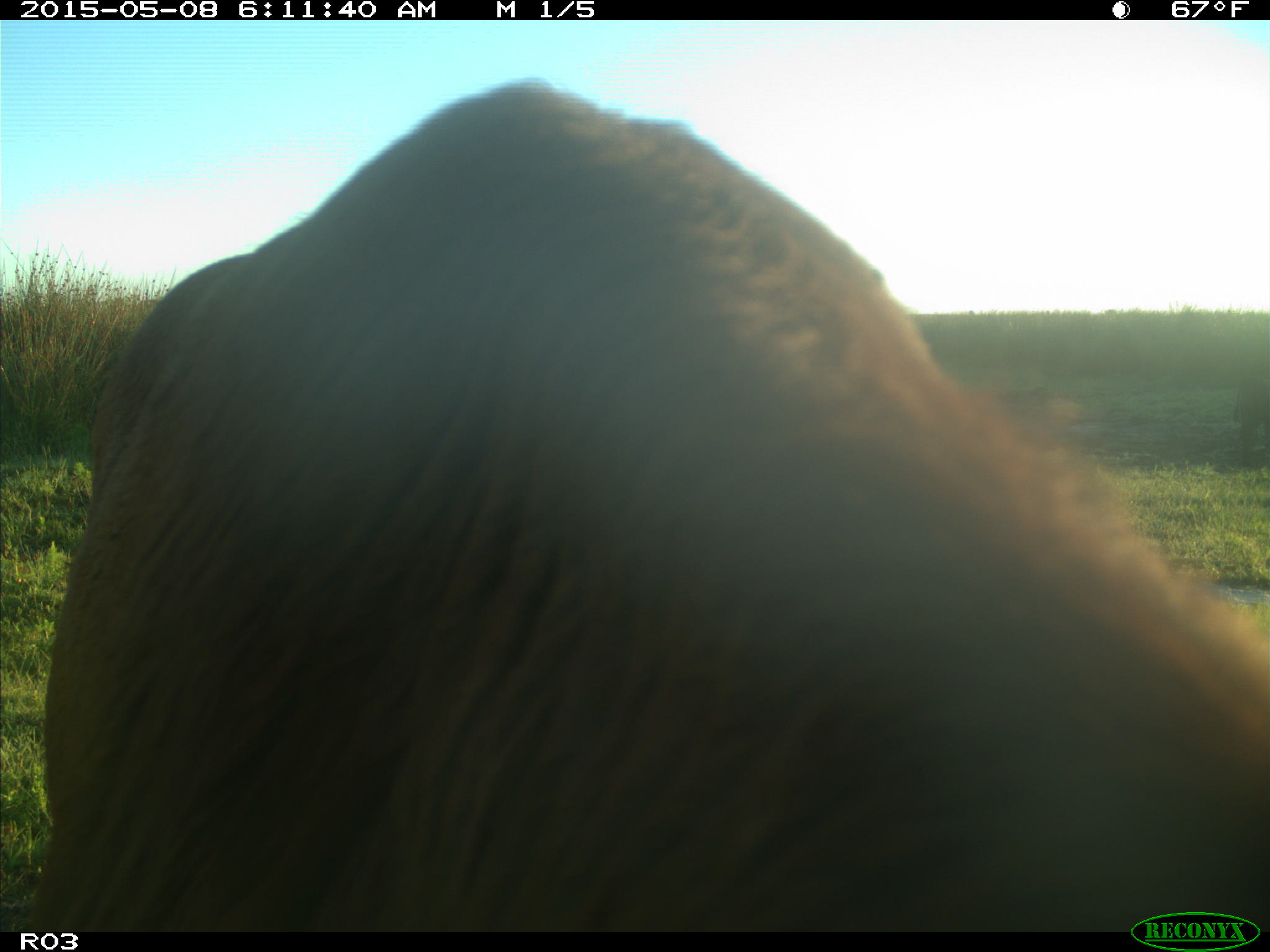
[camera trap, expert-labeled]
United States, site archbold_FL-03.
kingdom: Animalia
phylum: Chordata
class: Mammalia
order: Artiodactyla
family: Bovidae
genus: Bos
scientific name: Bos taurus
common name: domestic cow